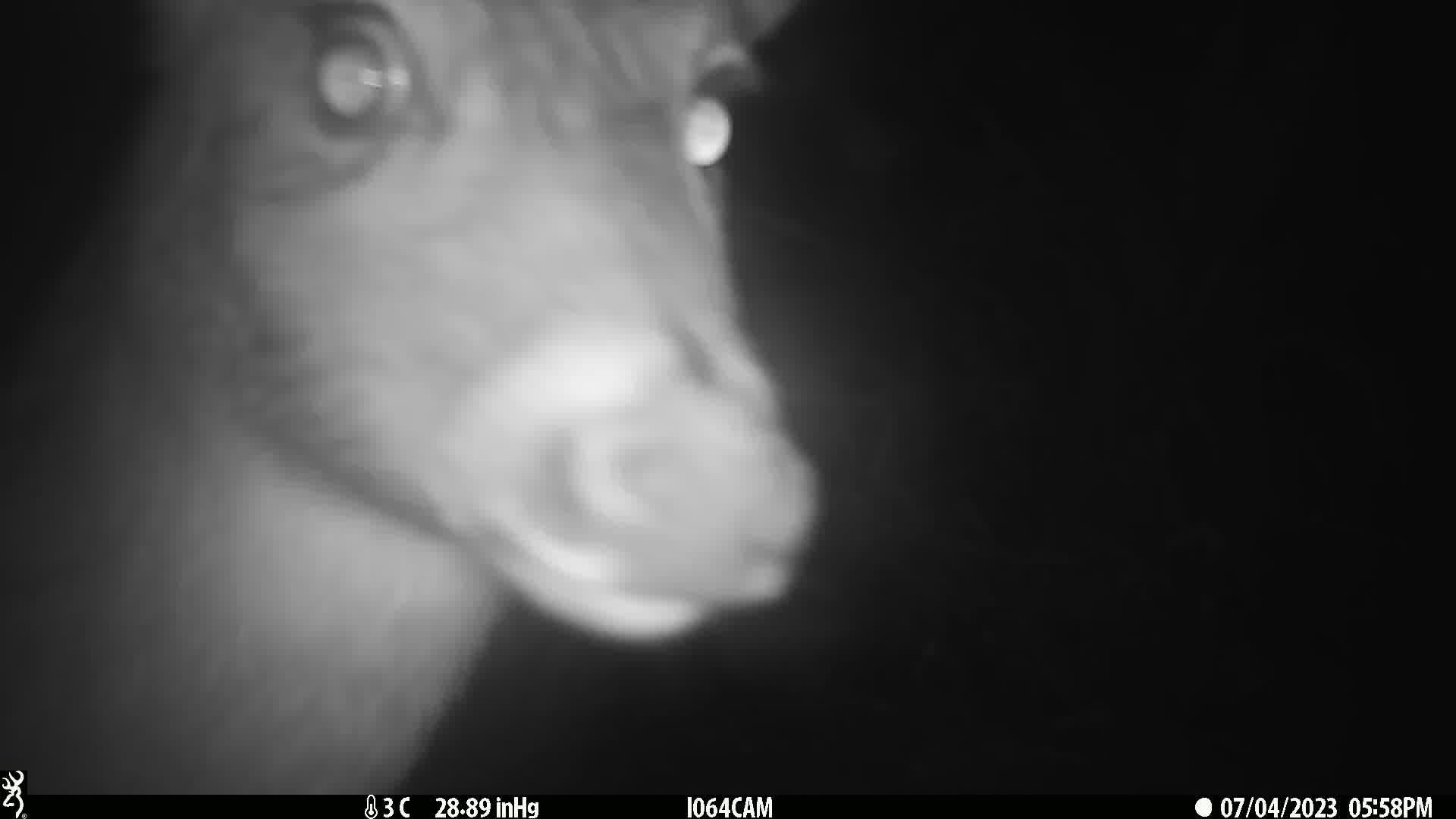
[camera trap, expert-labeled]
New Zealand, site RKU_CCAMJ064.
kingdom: Animalia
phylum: Chordata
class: Mammalia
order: Artiodactyla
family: Cervidae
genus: Odocoileus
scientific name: Odocoileus virginianus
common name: white-tailed deer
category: white tailed deer